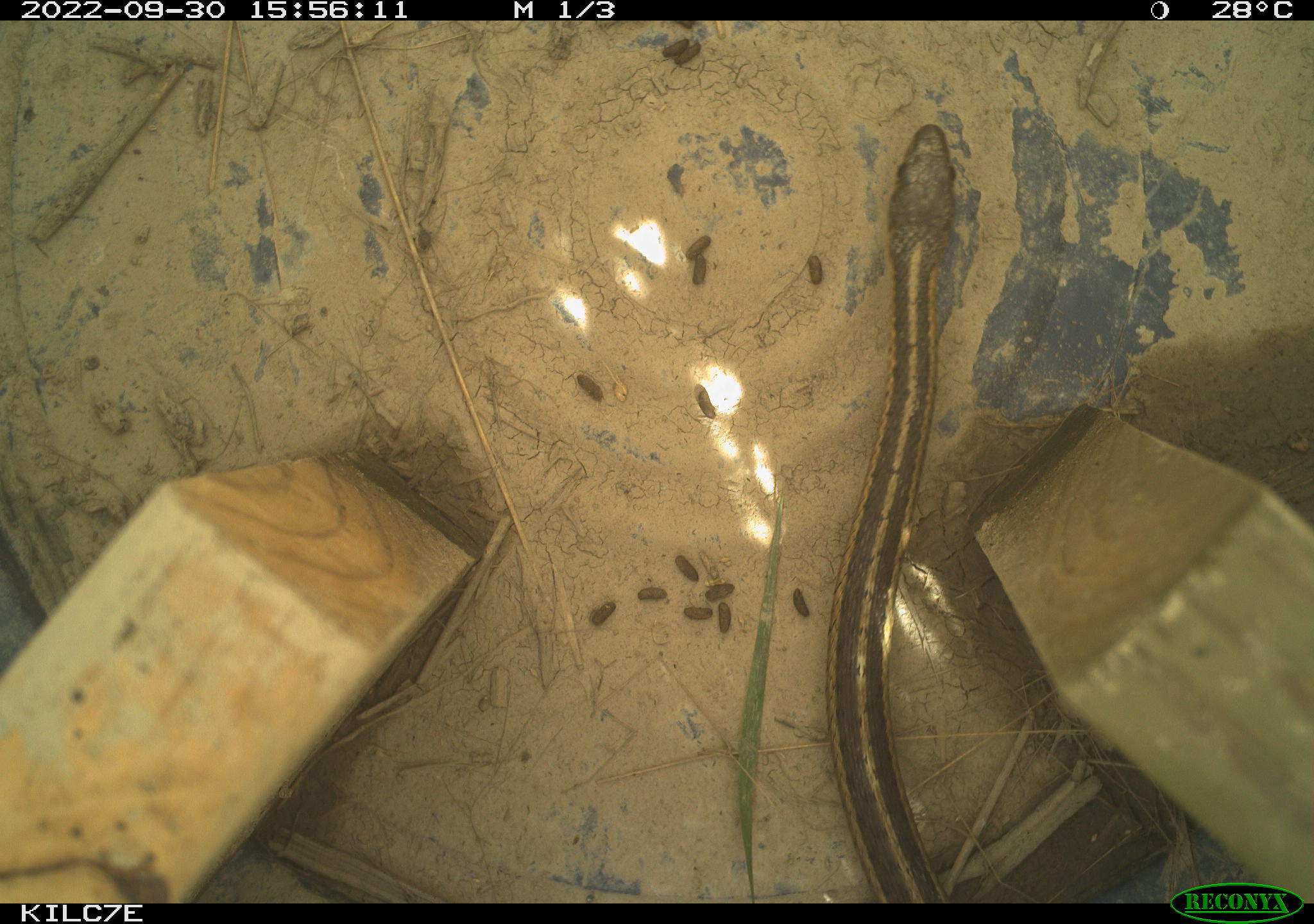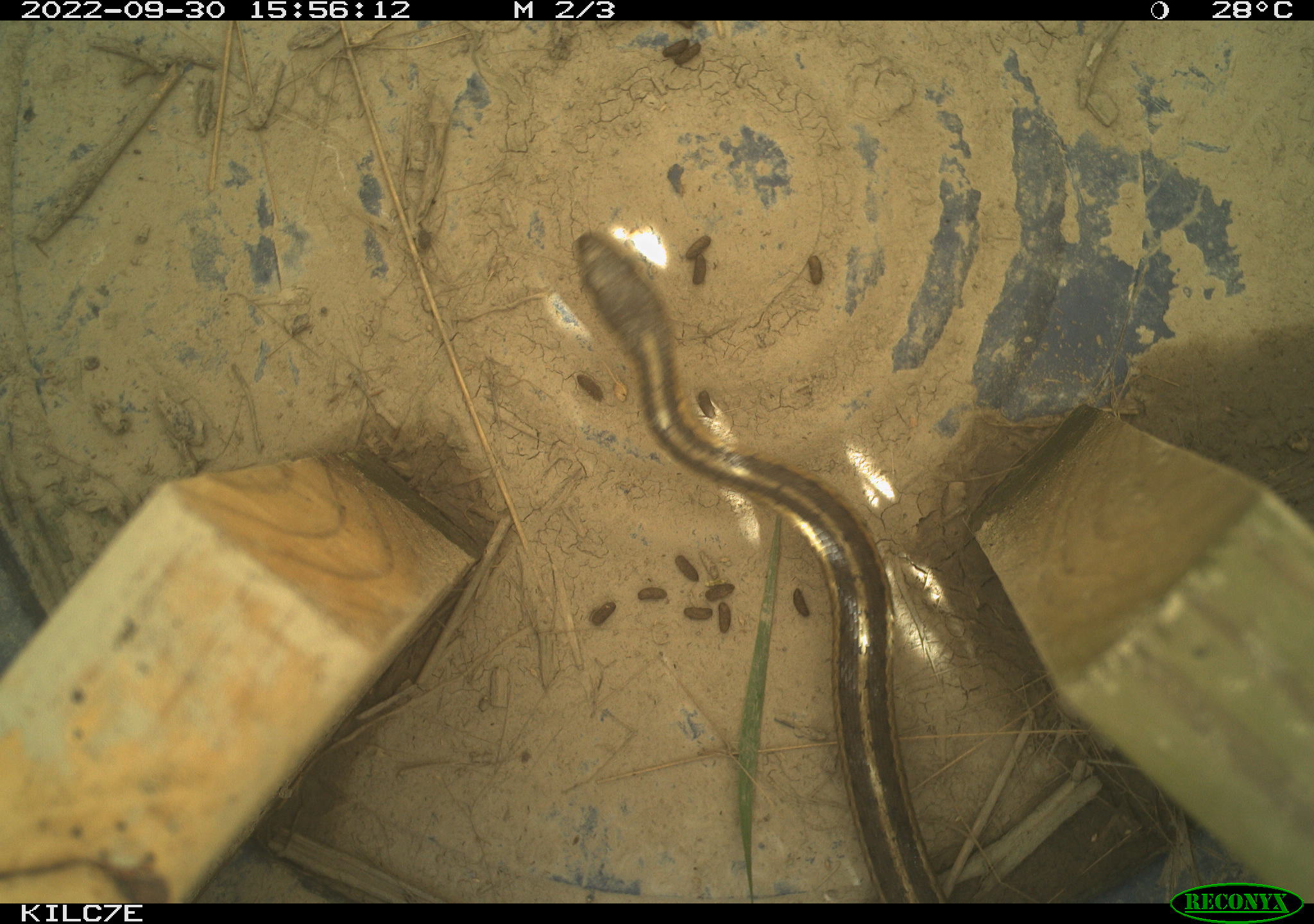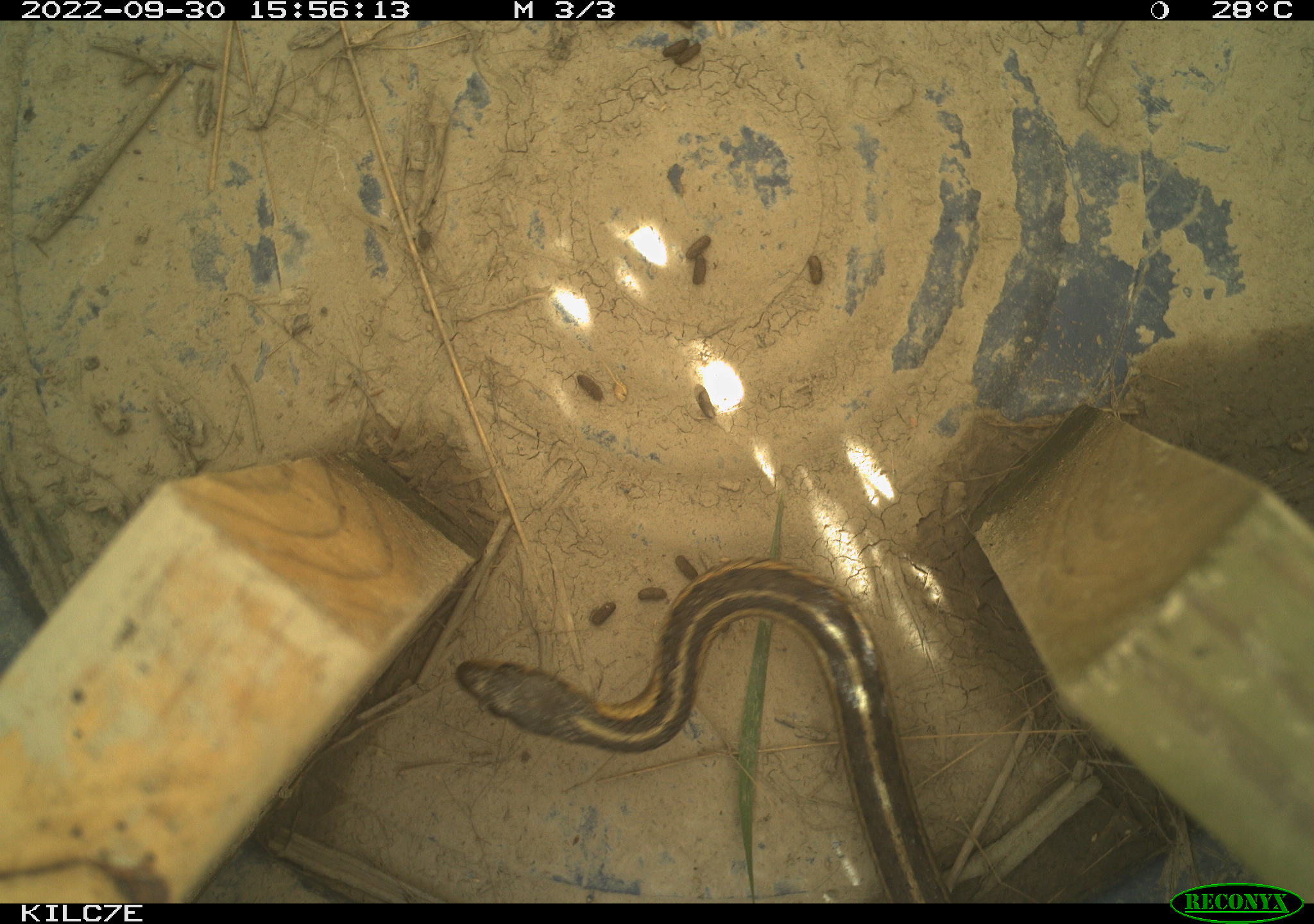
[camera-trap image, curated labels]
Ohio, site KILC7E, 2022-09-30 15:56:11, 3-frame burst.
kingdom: Animalia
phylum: Chordata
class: Reptilia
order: Squamata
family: Colubridae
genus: Thamnophis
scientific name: Thamnophis sirtalis sirtalis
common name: eastern gartersnake